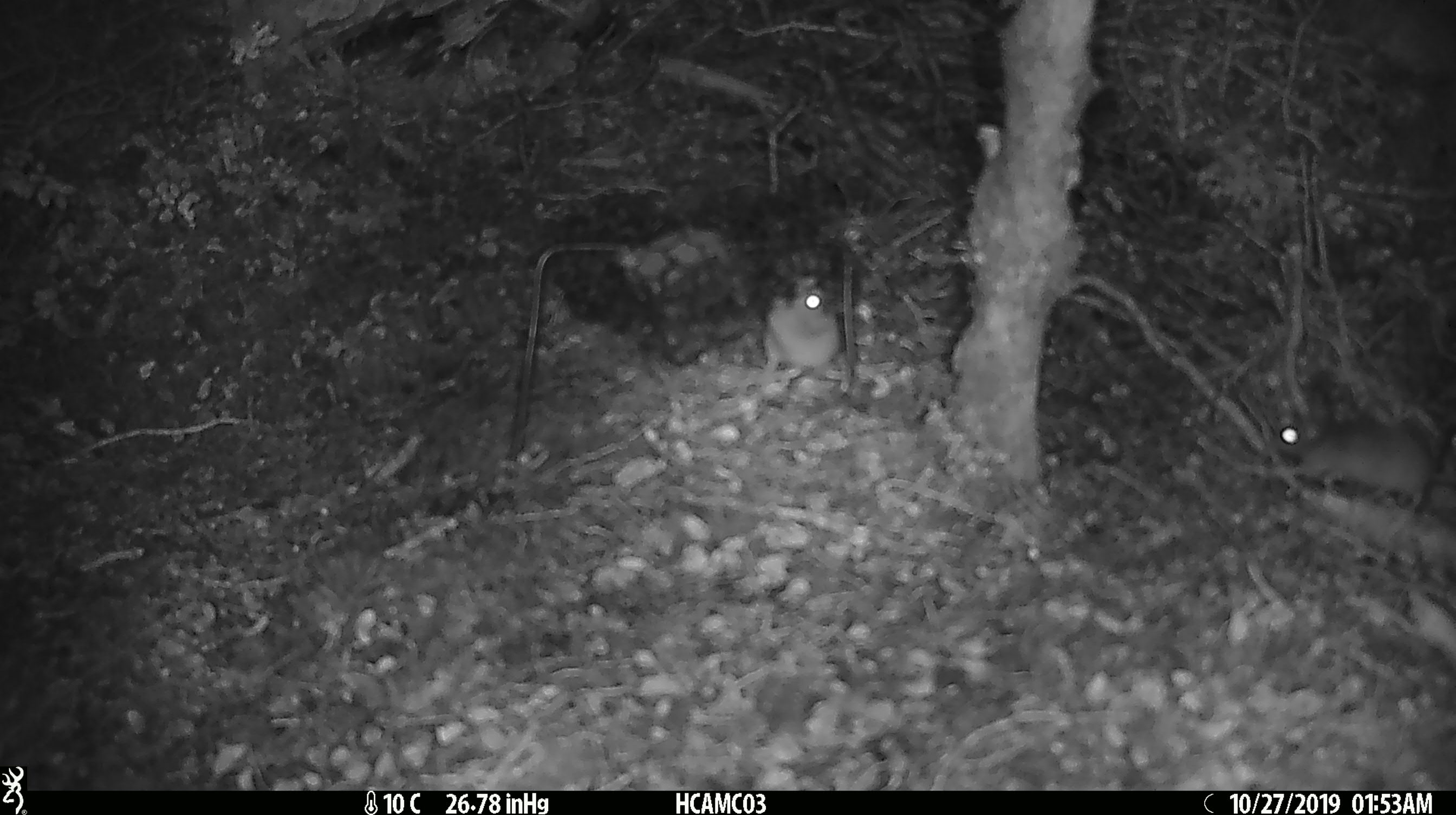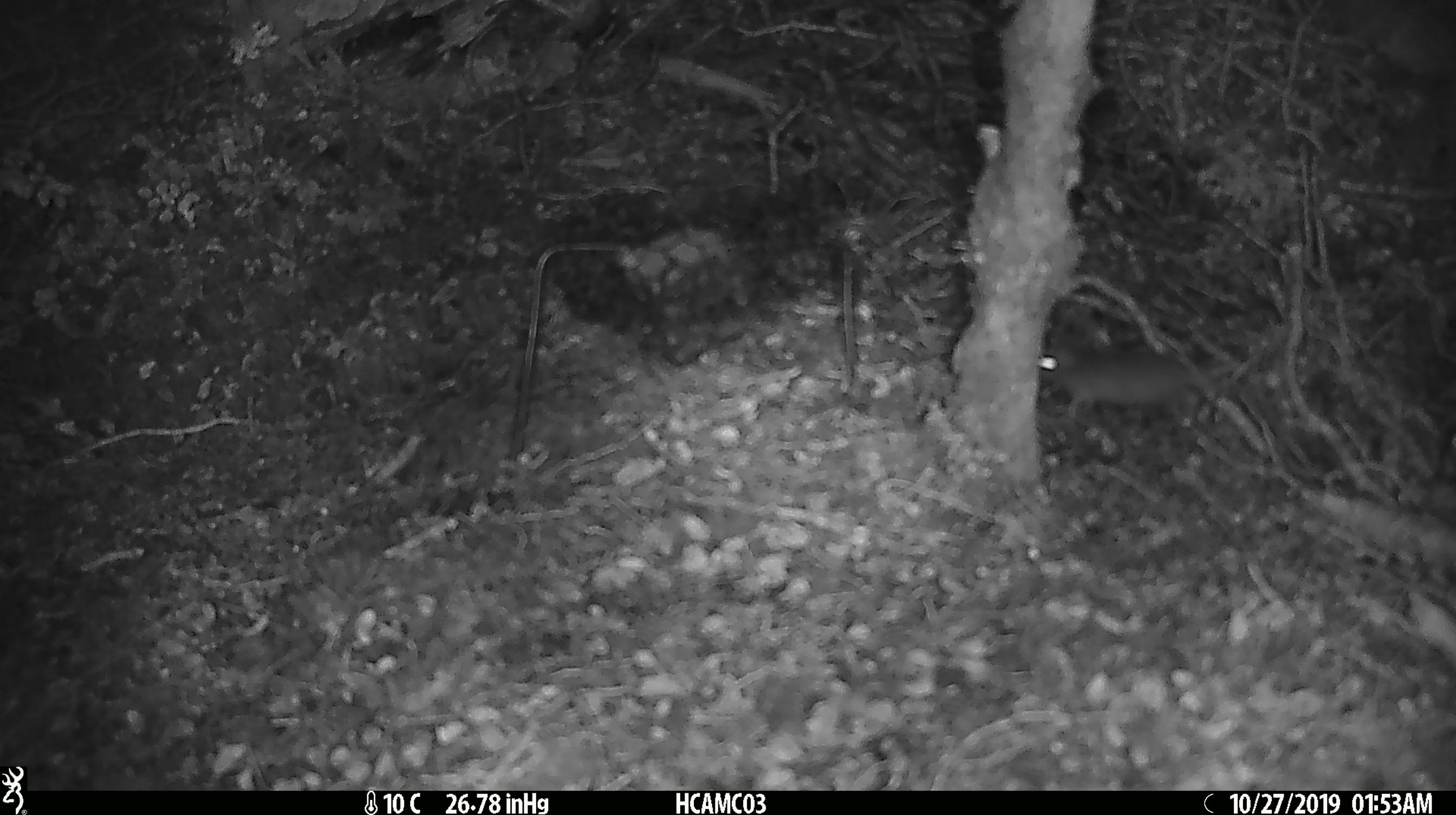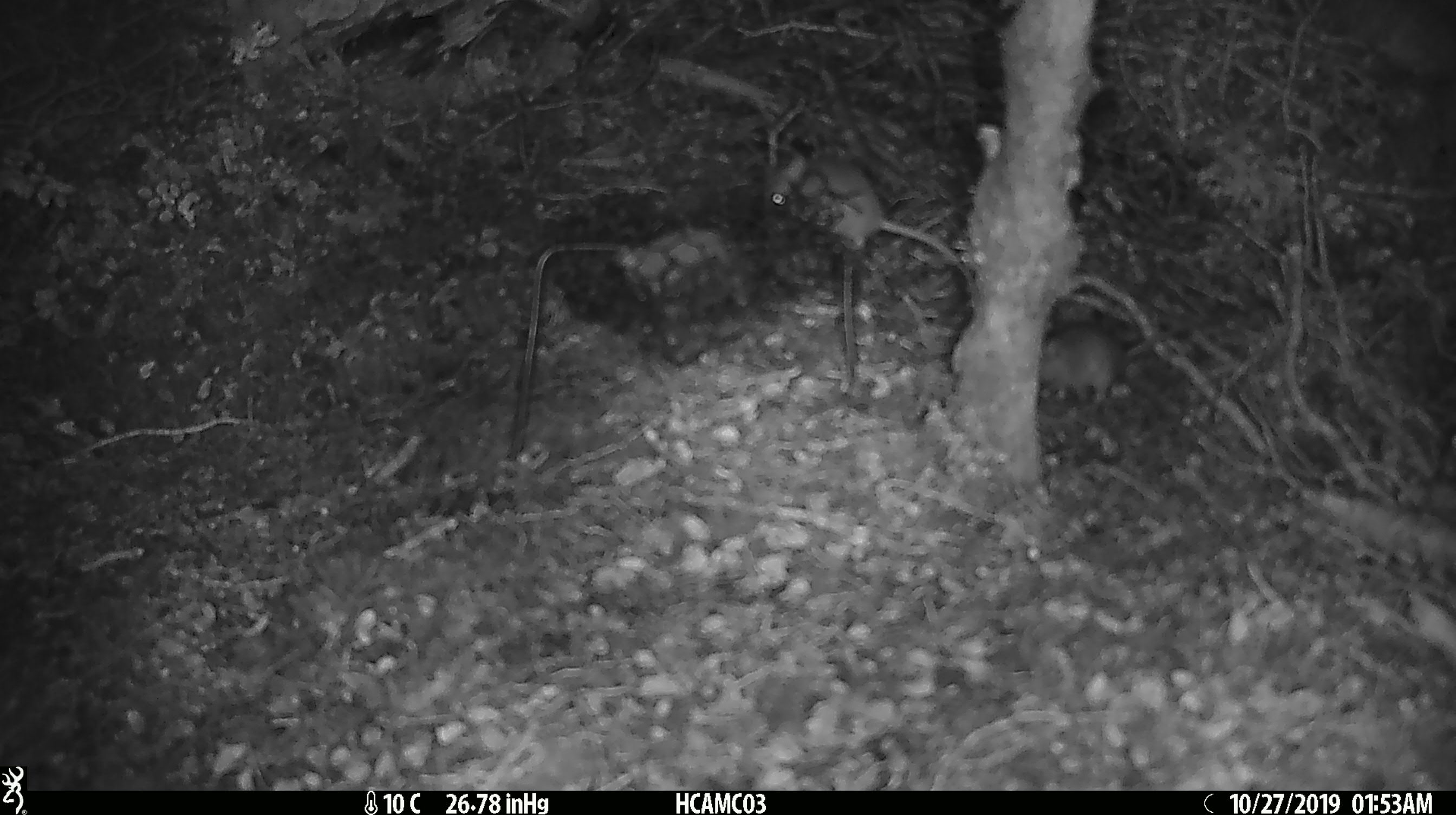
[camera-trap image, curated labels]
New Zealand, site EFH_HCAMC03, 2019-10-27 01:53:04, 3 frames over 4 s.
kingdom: Animalia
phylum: Chordata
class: Mammalia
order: Rodentia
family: Muridae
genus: Mus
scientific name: Mus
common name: mouse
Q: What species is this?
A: Mouse (Mus).